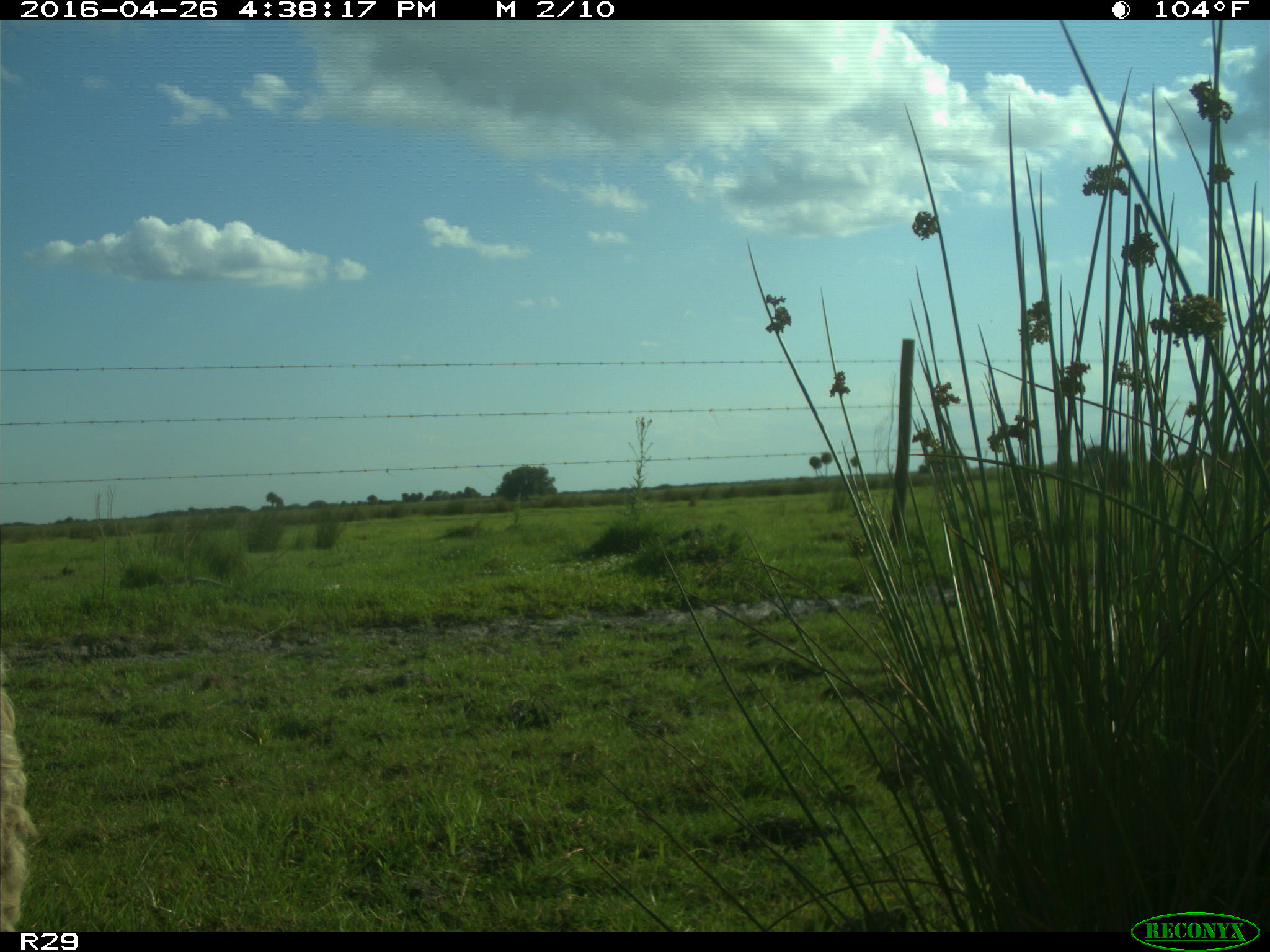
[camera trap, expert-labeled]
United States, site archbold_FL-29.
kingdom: Animalia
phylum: Chordata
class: Mammalia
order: Artiodactyla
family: Bovidae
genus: Bos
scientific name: Bos taurus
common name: domestic cow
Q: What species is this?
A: Bos taurus (domestic cow).